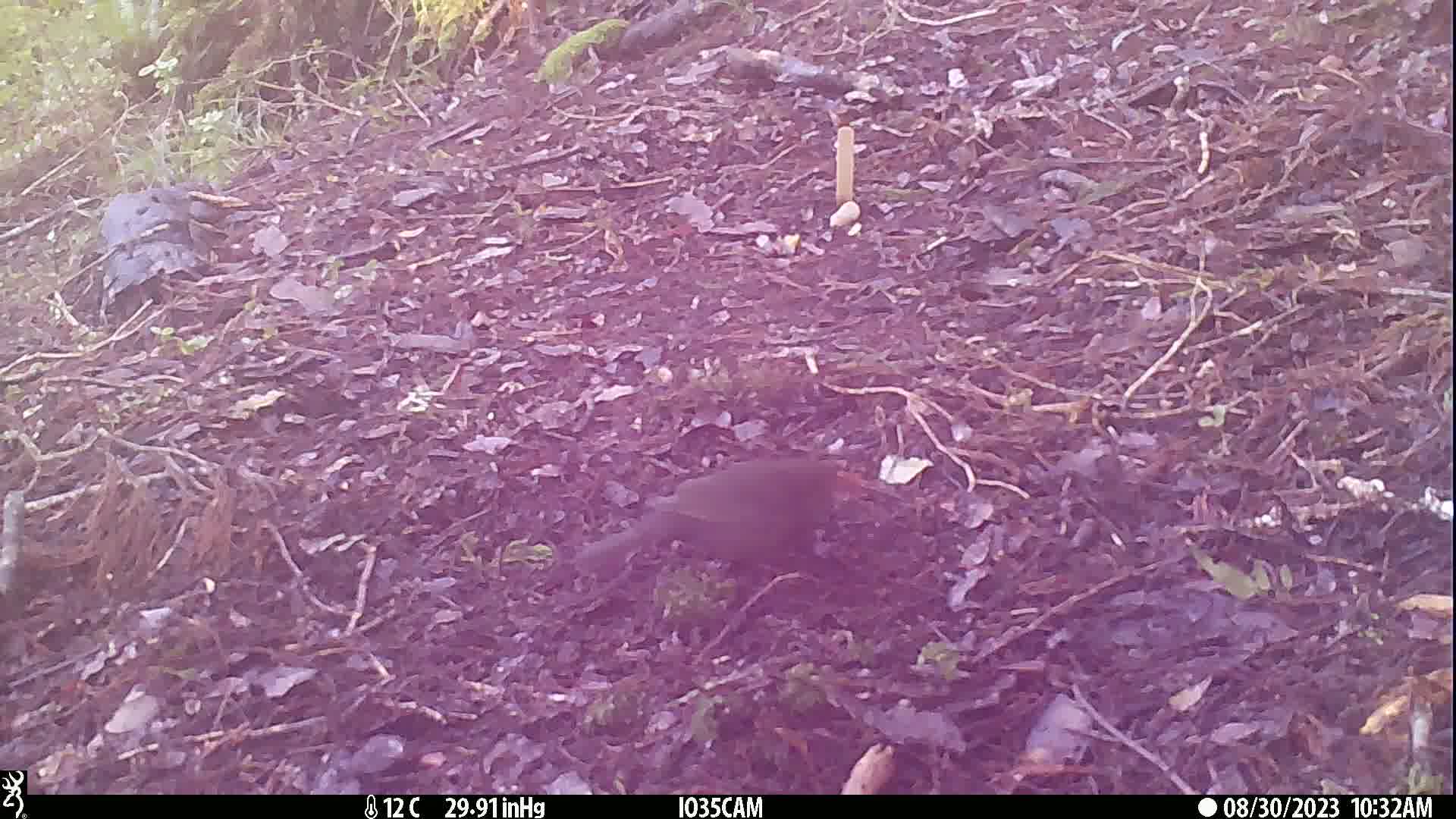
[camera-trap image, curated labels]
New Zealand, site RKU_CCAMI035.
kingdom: Animalia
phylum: Chordata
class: Aves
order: Passeriformes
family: Turdidae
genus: Turdus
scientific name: Turdus merula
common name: eurasian blackbird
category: blackbird